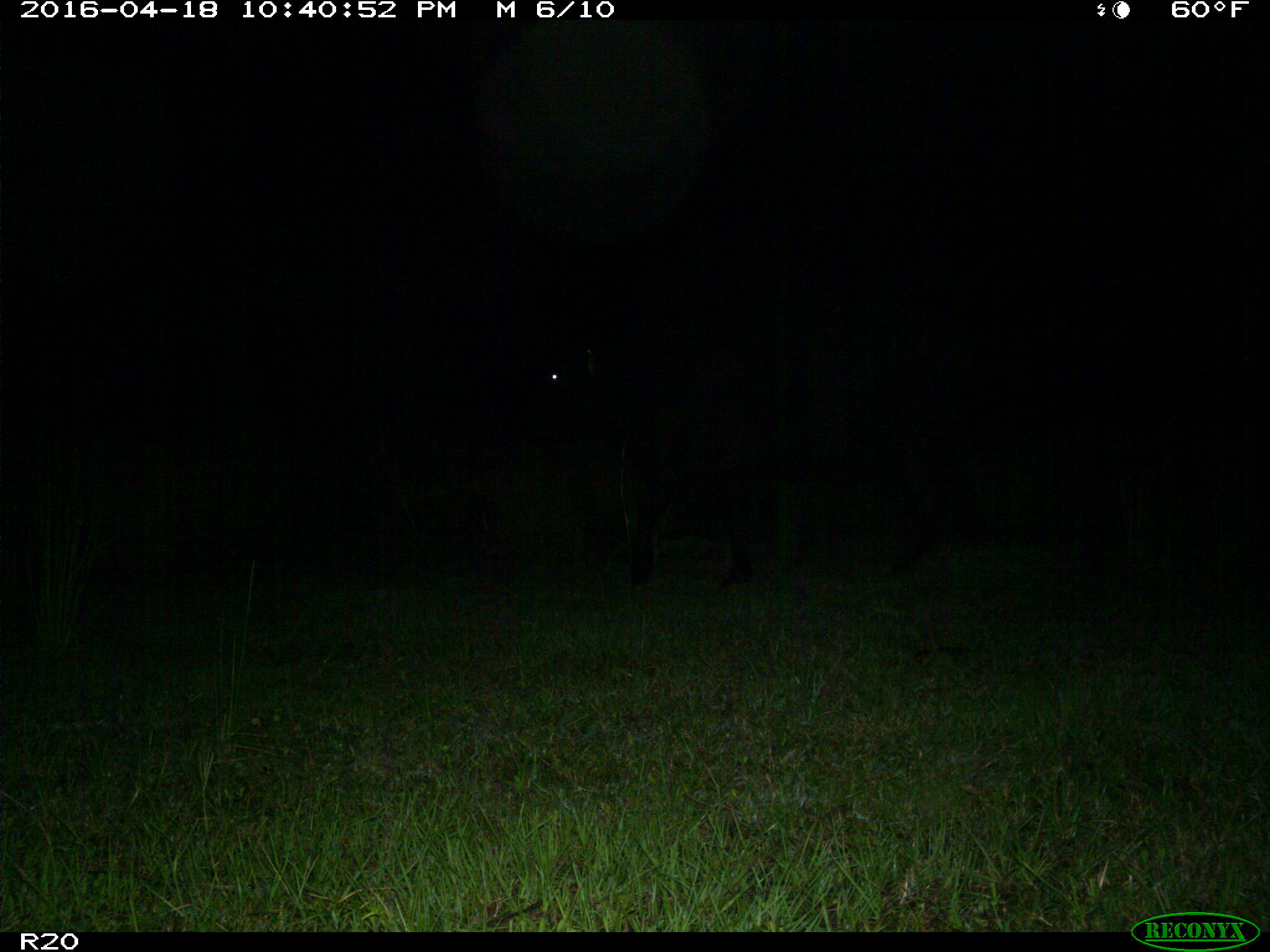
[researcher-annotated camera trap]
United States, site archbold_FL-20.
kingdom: Animalia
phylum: Chordata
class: Mammalia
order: Artiodactyla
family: Bovidae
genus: Bos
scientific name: Bos taurus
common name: domestic cow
Bos taurus (domestic cow).